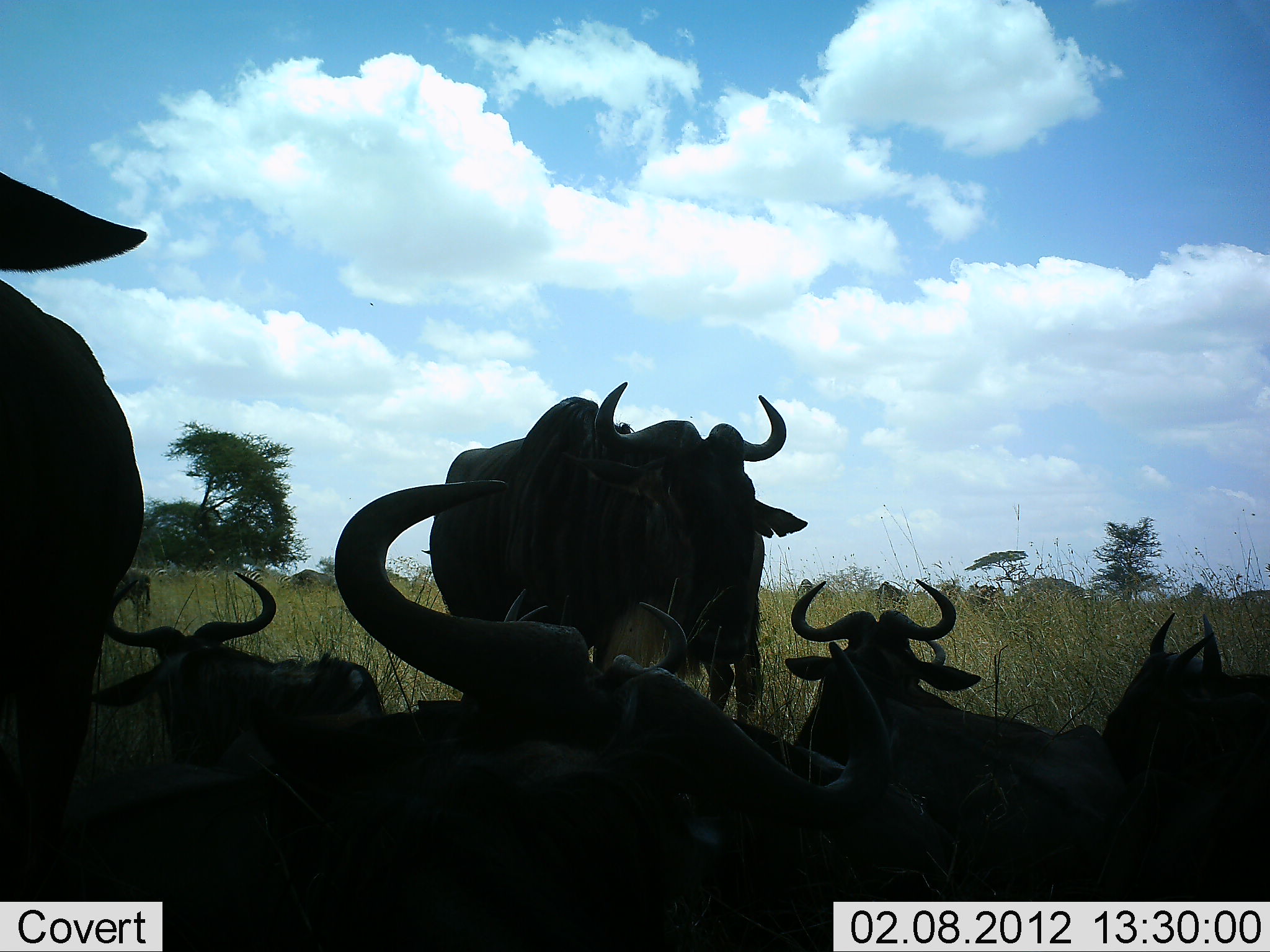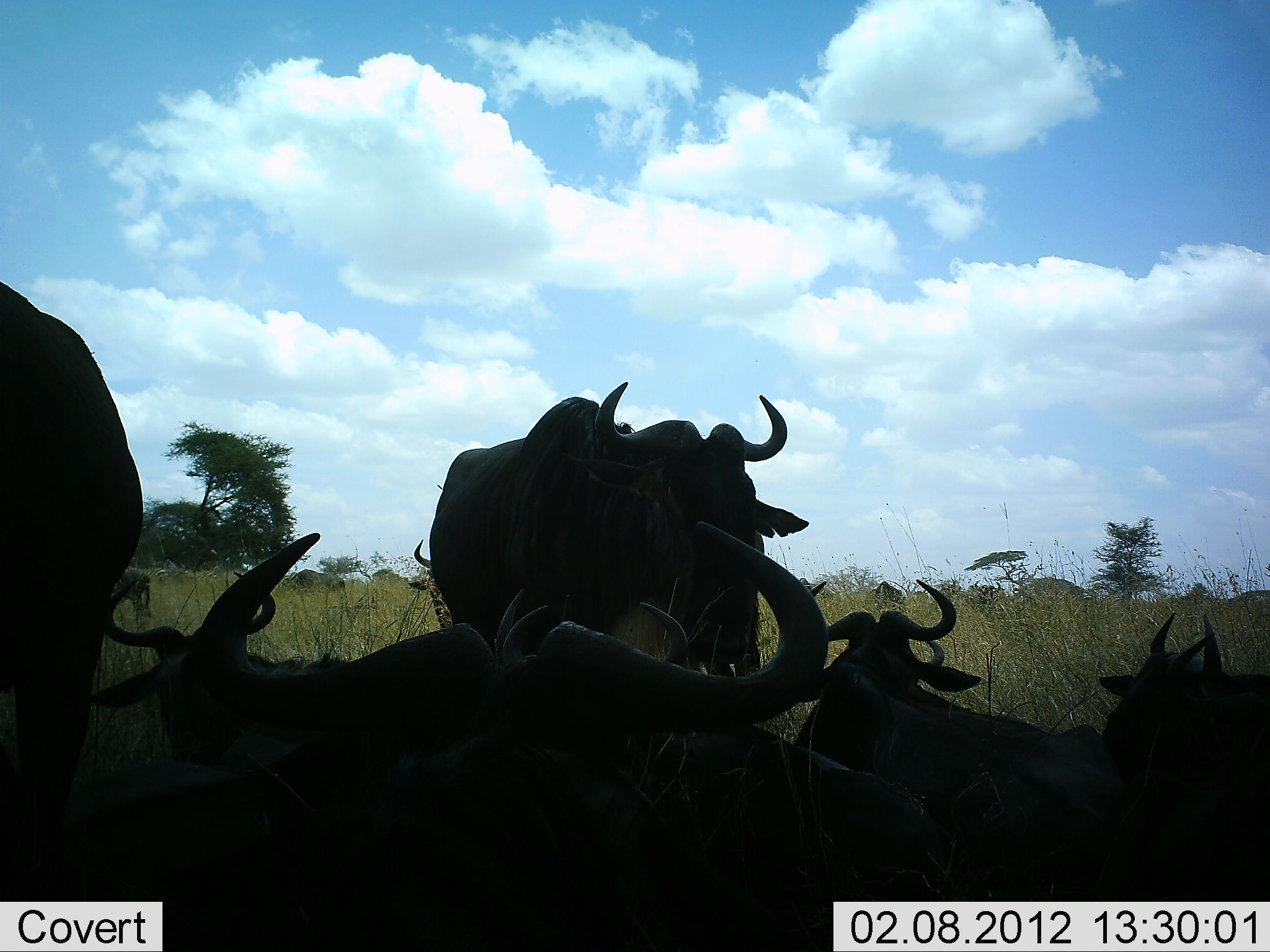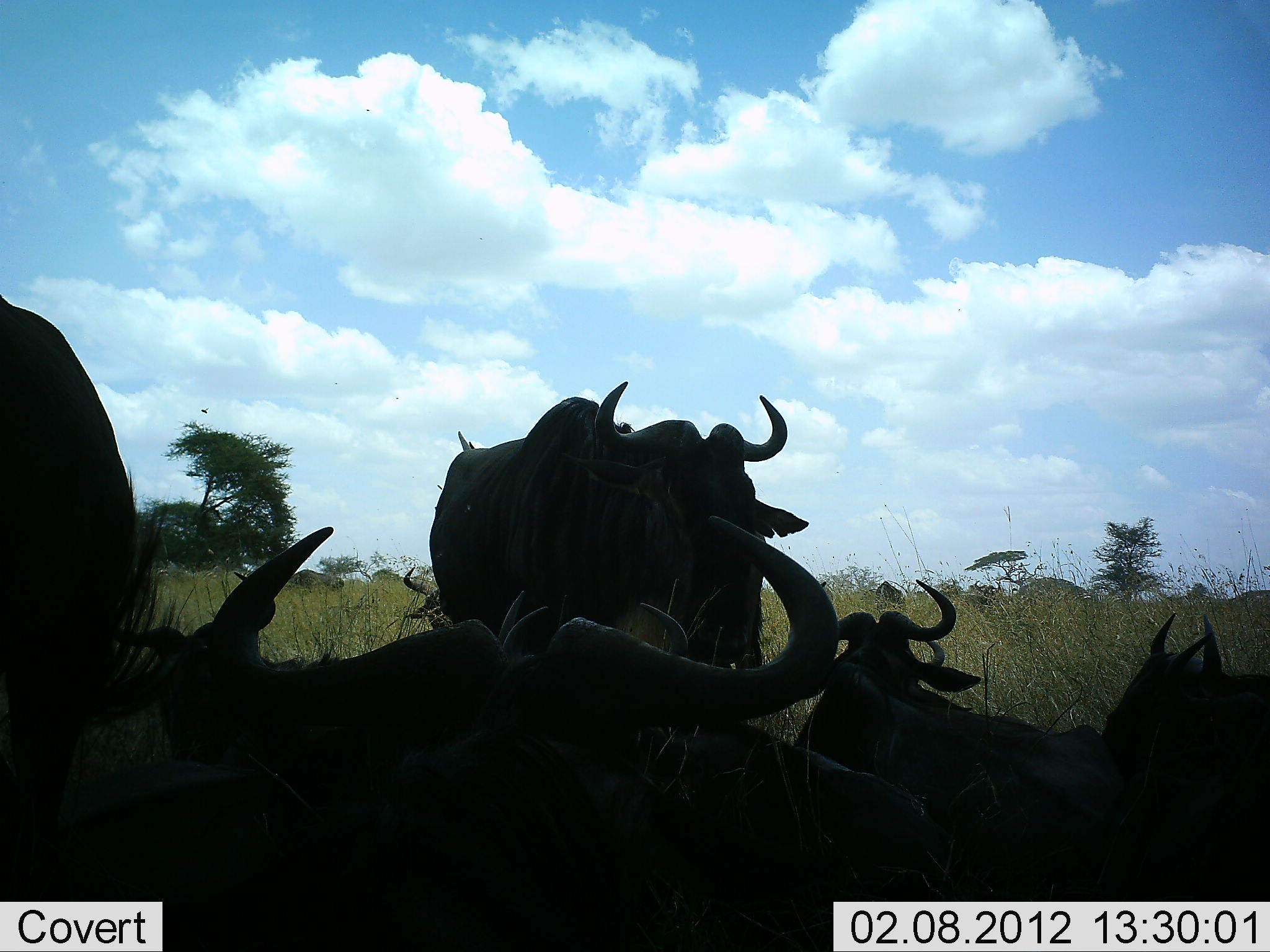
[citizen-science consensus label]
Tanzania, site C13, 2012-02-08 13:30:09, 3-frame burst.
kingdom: Animalia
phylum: Chordata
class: Mammalia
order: Artiodactyla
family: Bovidae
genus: Connochaetes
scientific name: Connochaetes taurinus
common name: blue wildebeest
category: wildebeest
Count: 7.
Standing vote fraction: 87%.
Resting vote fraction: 100%.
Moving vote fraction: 0%.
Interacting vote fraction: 0%.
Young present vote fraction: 0%.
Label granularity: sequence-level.